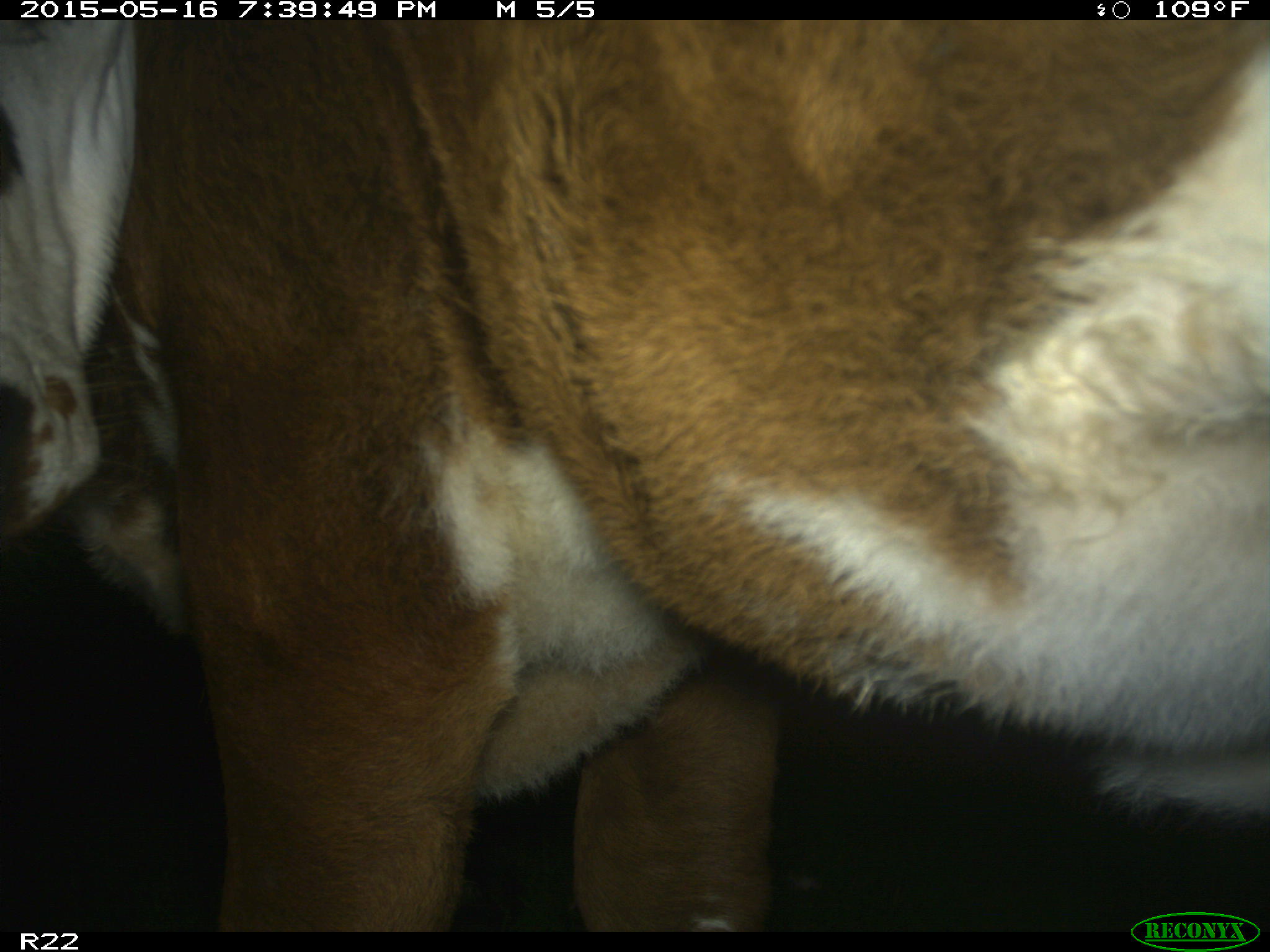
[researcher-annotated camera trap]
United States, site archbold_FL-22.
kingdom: Animalia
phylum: Chordata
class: Mammalia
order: Artiodactyla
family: Bovidae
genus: Bos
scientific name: Bos taurus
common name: domestic cow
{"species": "Bos taurus (domestic cow)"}